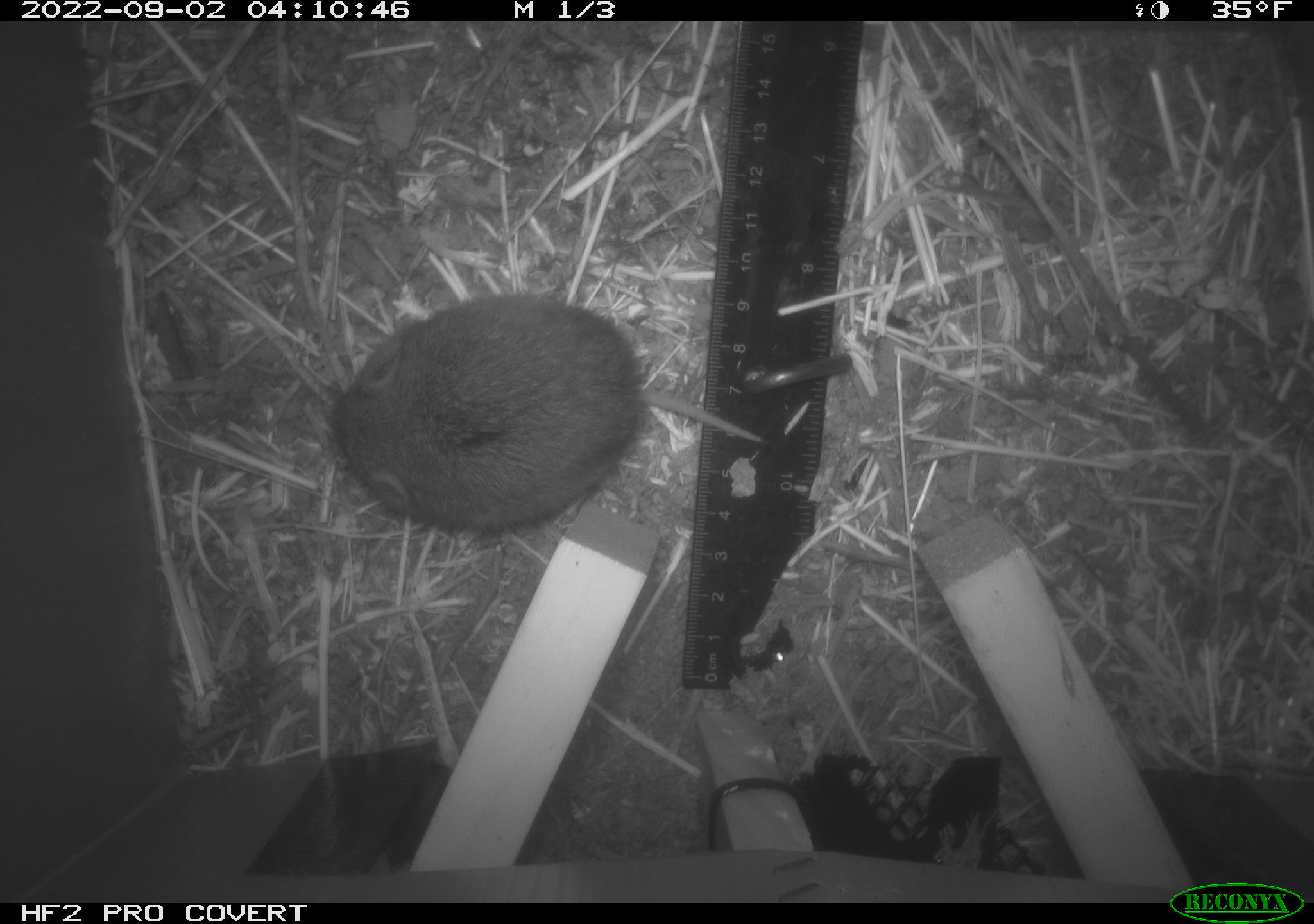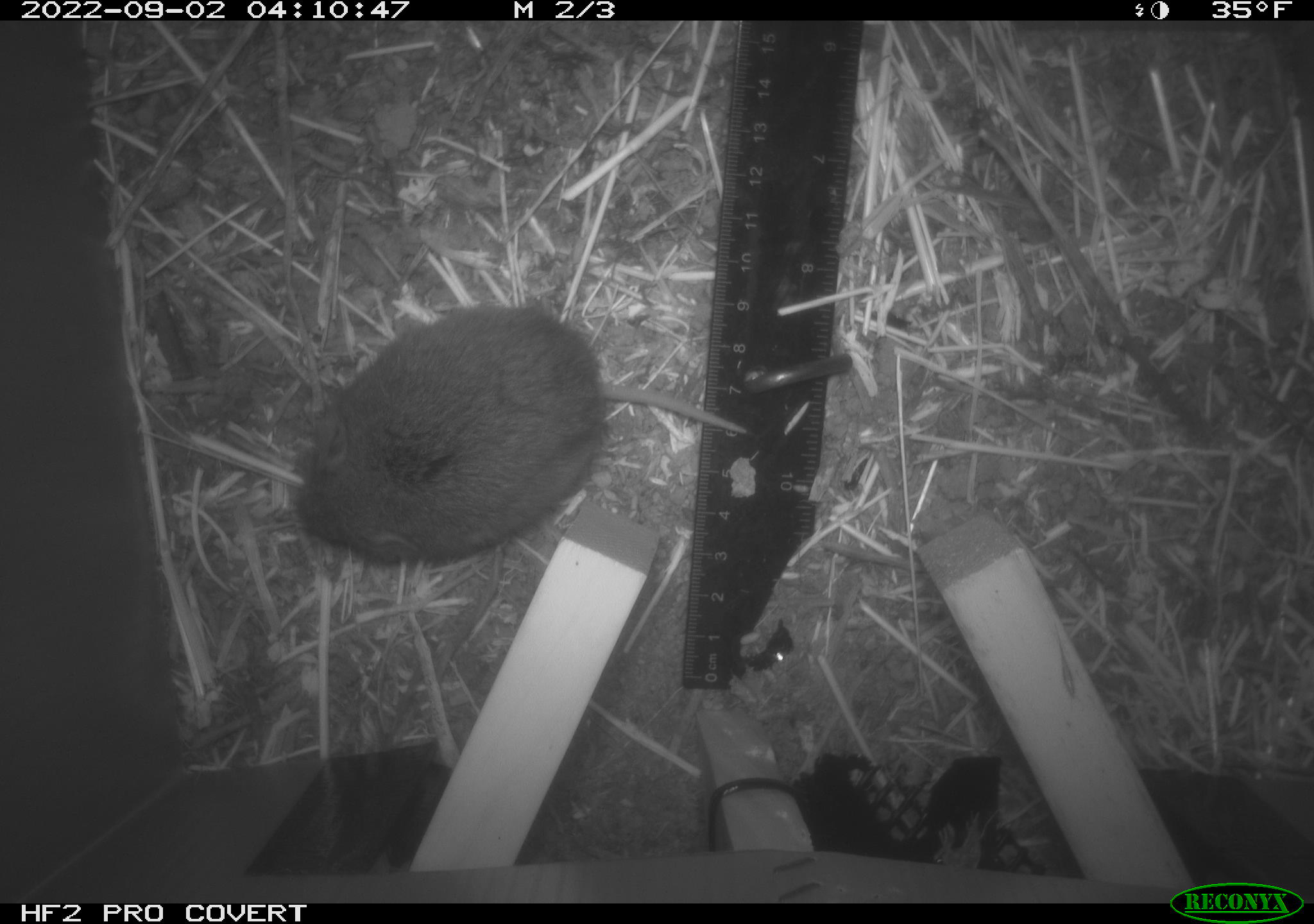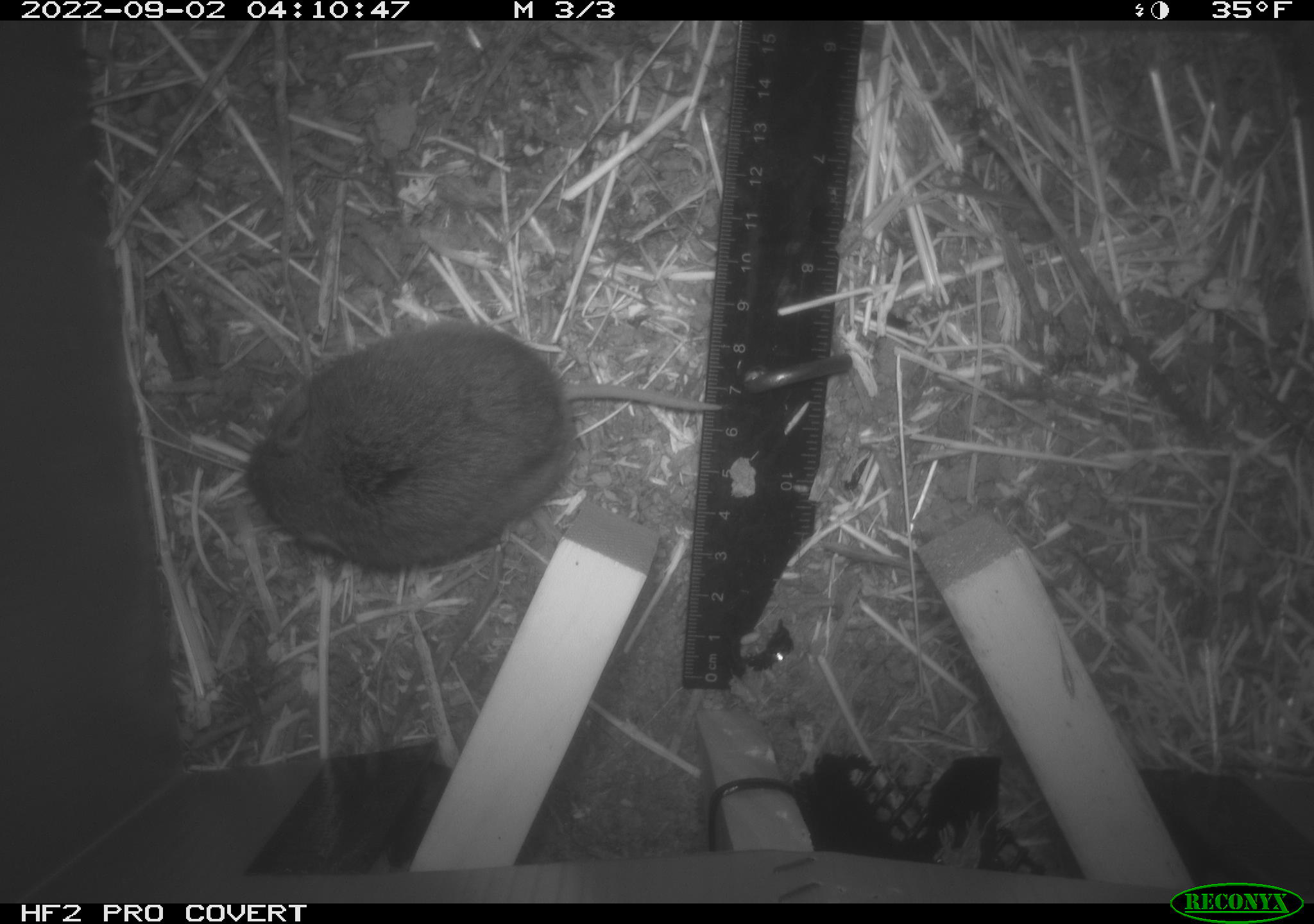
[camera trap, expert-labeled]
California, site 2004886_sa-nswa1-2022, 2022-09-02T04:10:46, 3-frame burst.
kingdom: Animalia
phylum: Chordata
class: Mammalia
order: Rodentia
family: Cricetidae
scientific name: Cricetidae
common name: hamsters, voles, lemmings, and allies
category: cricetidae family